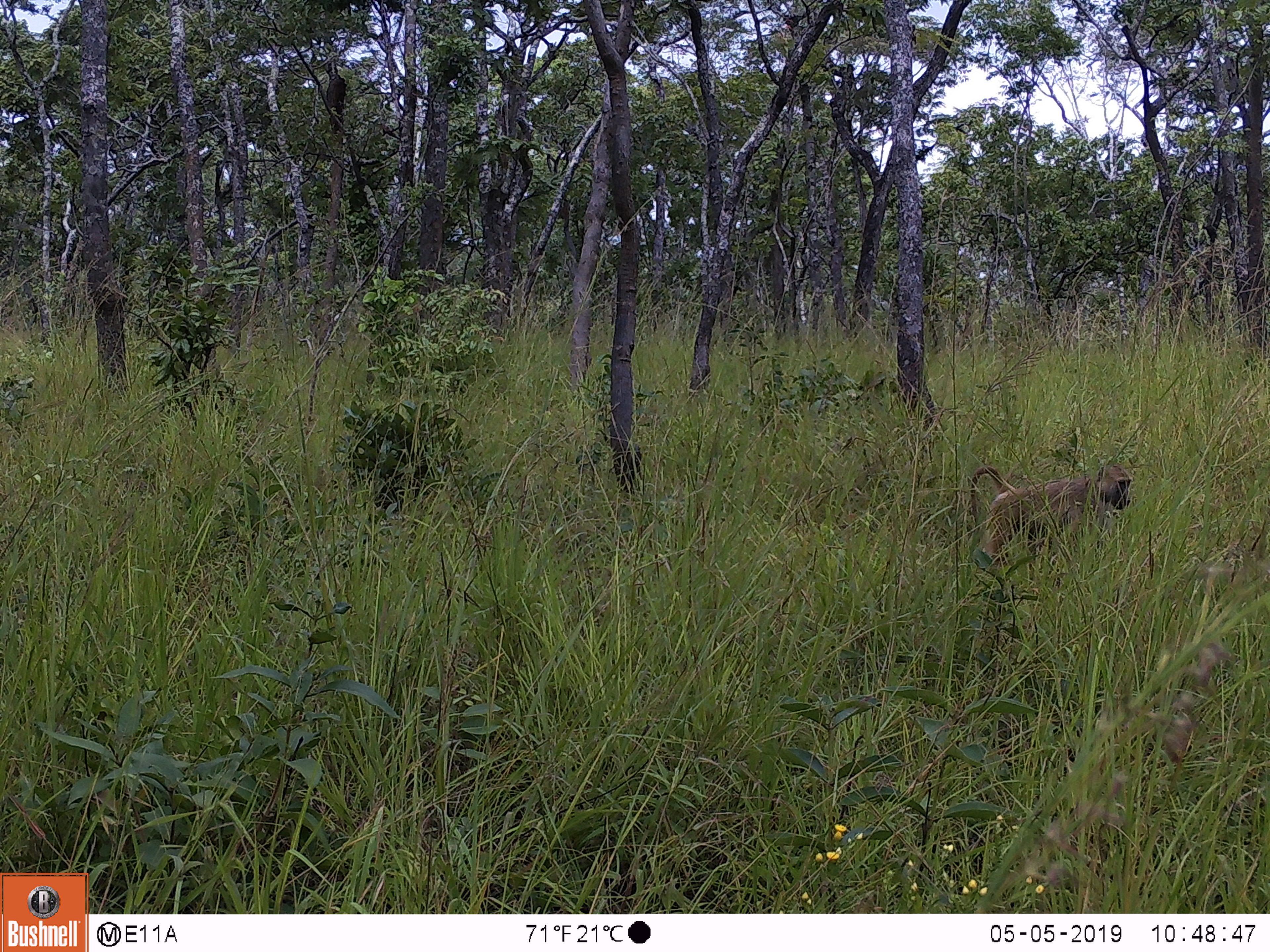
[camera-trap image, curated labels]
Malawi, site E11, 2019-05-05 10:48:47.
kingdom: Animalia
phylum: Chordata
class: Mammalia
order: Primates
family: Cercopithecidae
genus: Papio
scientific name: Papio cynocephalus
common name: yellow baboon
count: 1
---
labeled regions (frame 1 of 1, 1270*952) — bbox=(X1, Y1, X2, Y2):
yellow baboon: bbox=(960, 458, 1139, 563)